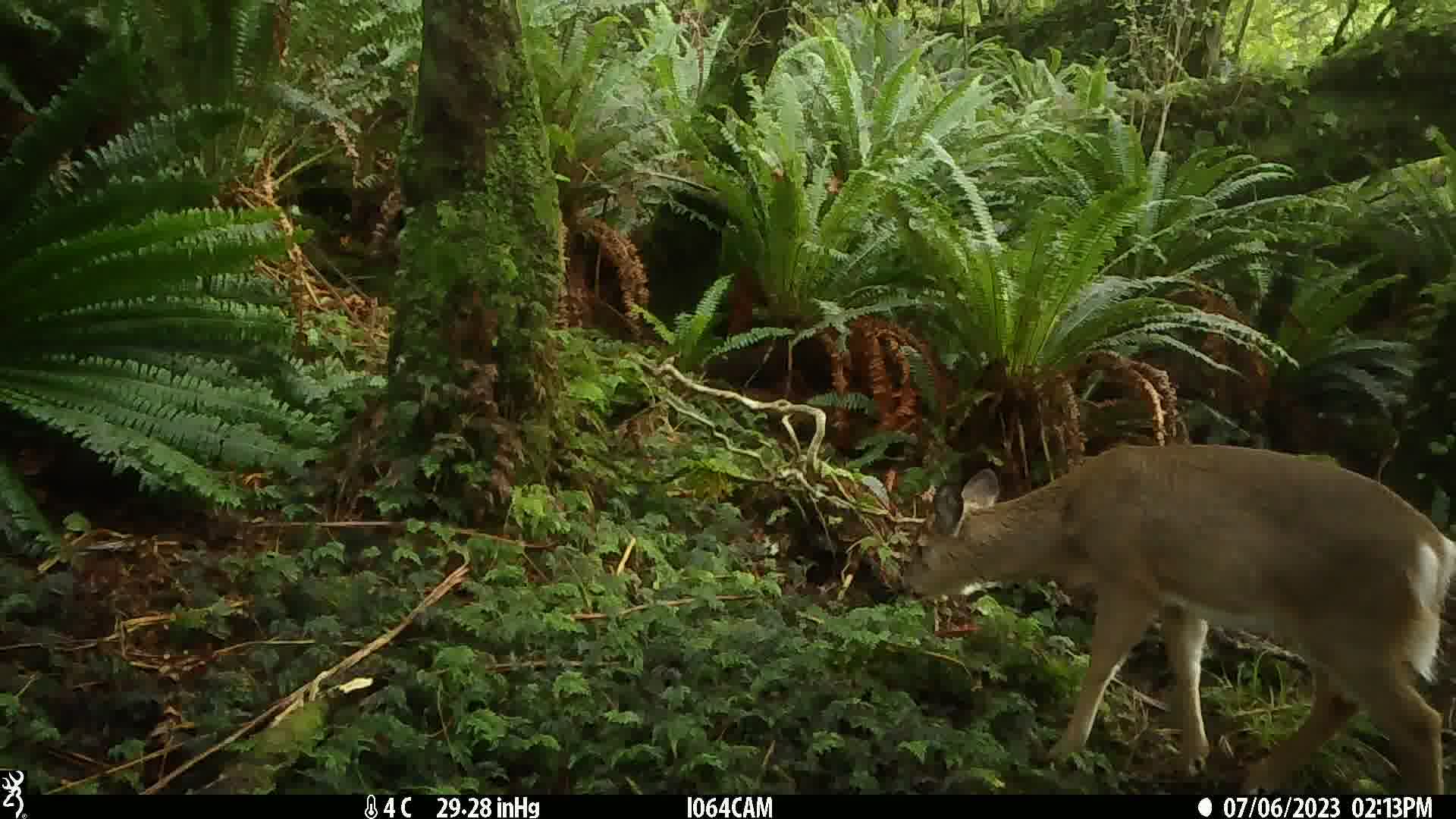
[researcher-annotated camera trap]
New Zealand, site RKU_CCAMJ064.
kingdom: Animalia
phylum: Chordata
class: Mammalia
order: Artiodactyla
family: Cervidae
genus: Odocoileus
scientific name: Odocoileus virginianus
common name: white-tailed deer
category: white tailed deer